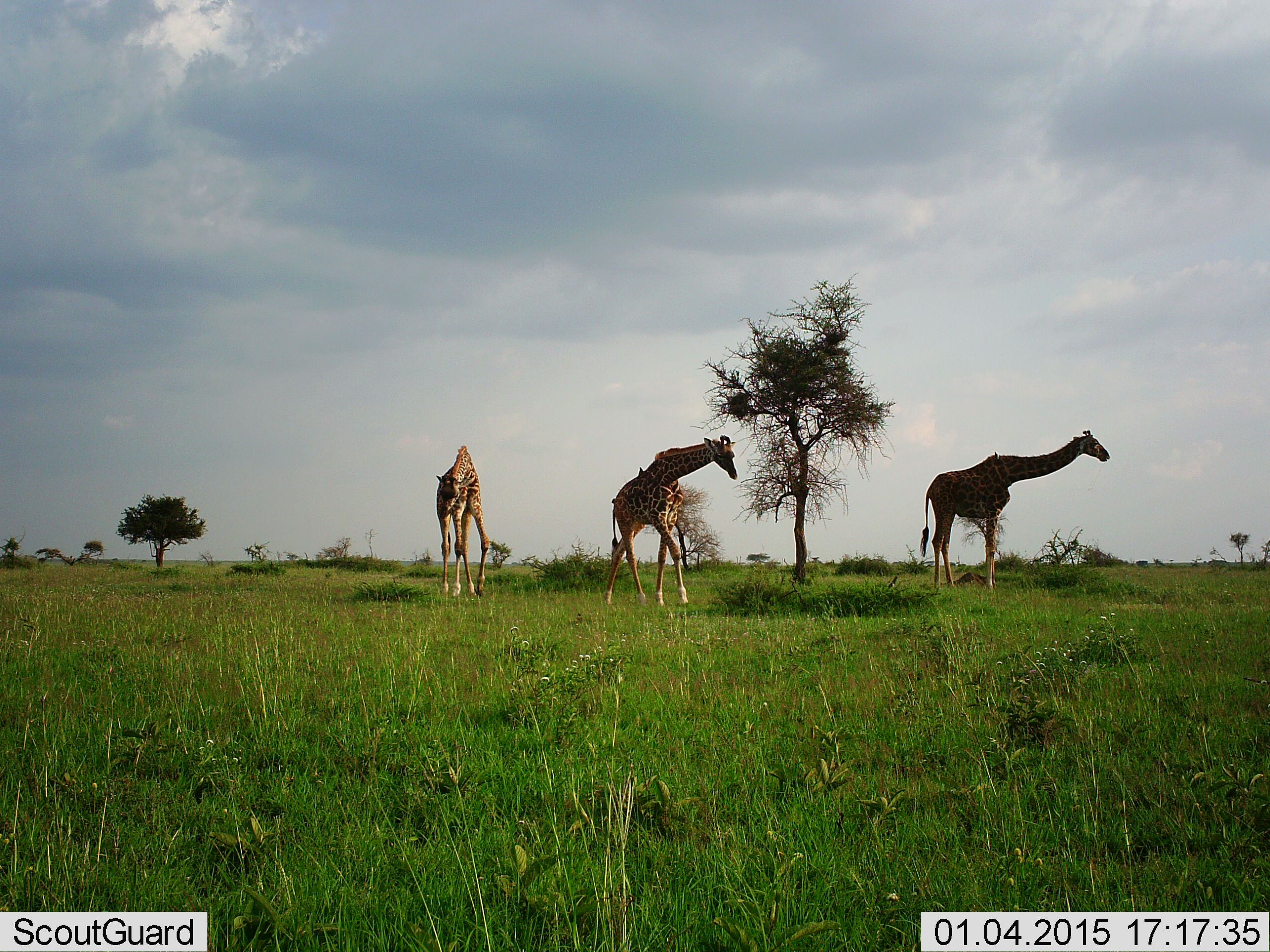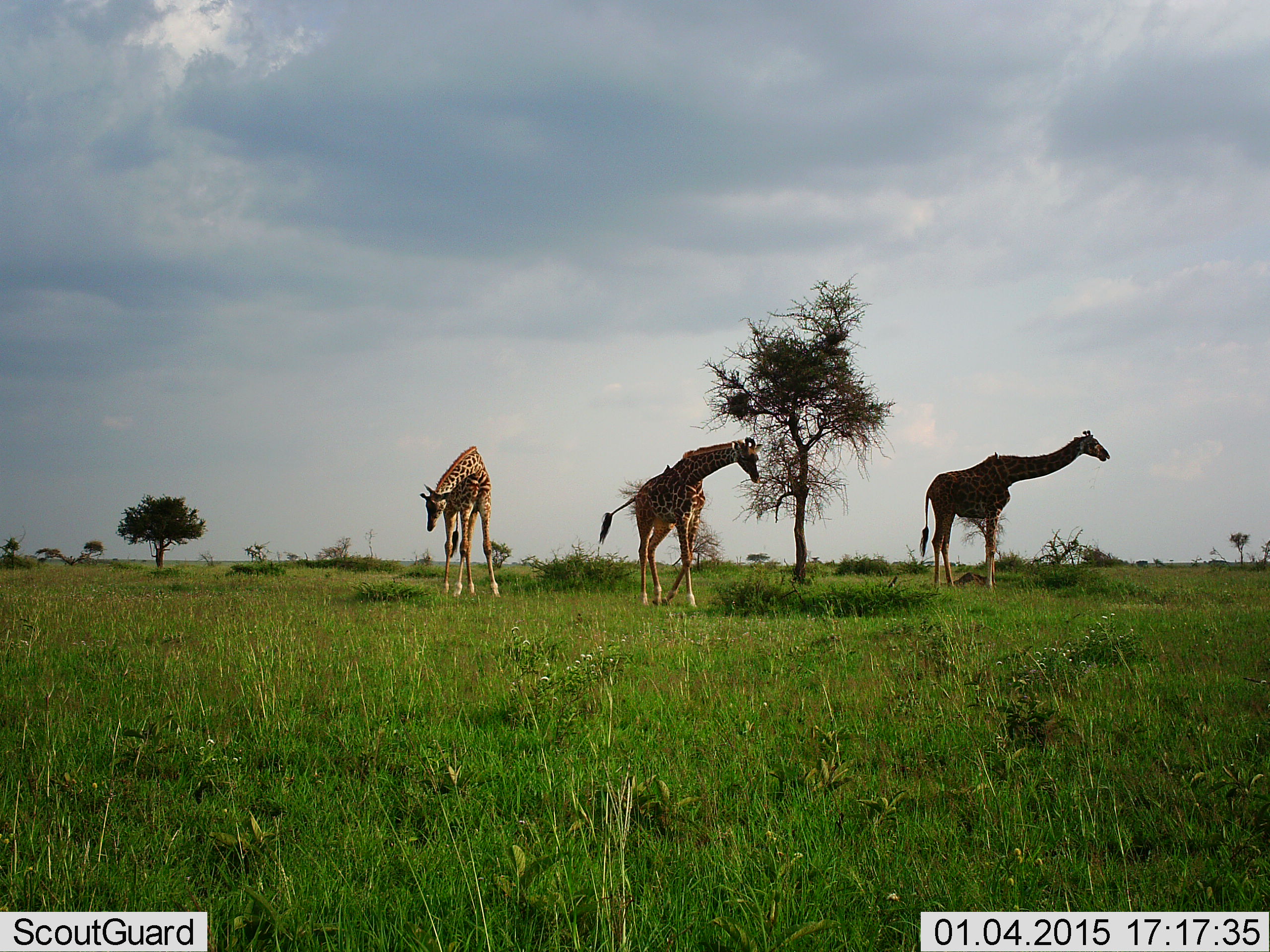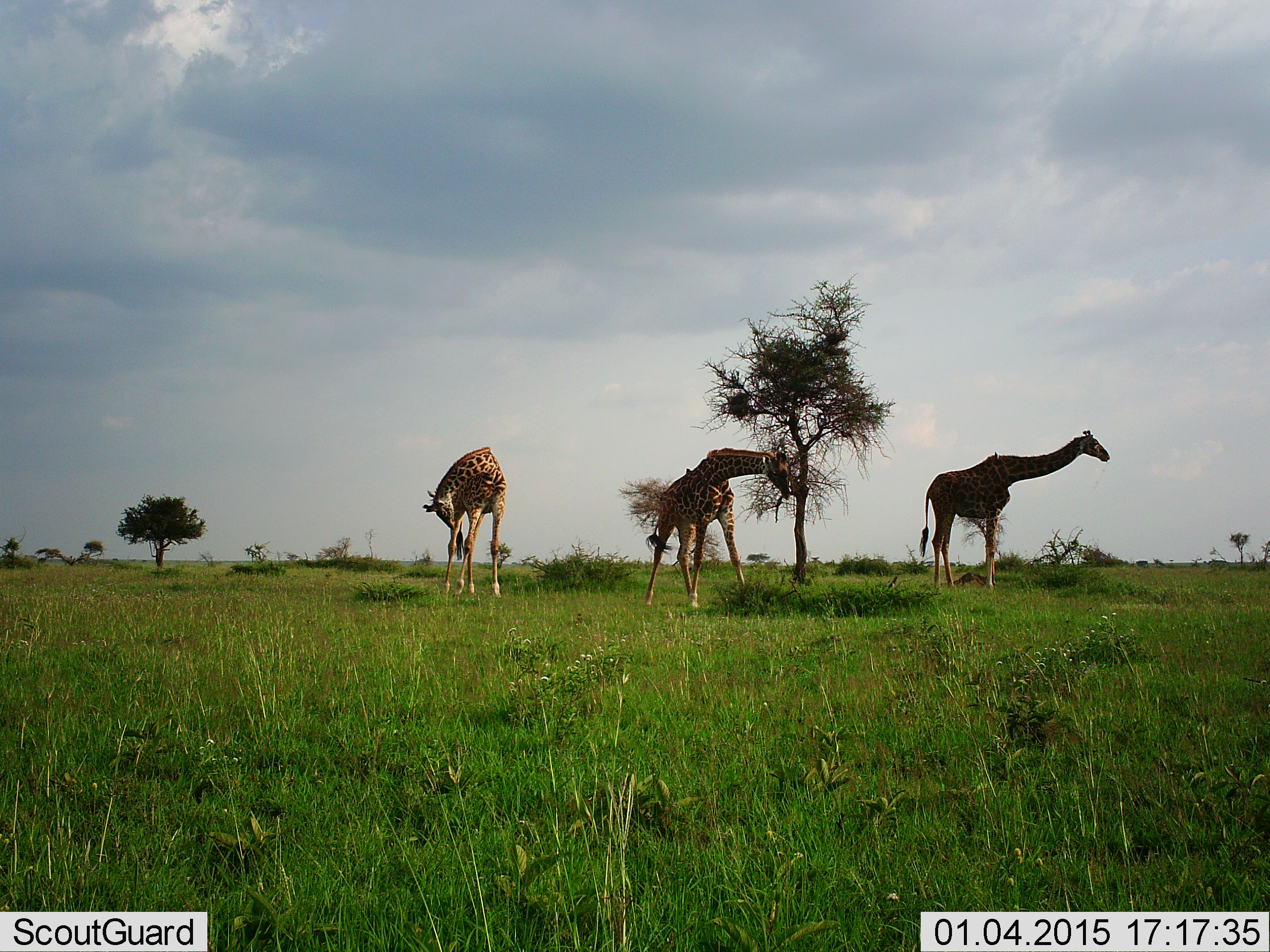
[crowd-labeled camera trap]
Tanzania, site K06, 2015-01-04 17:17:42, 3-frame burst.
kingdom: Animalia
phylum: Chordata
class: Mammalia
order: Artiodactyla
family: Giraffidae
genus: Giraffa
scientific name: Giraffa camelopardalis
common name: giraffe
Giraffe (Giraffa camelopardalis), count 3. Behavior (volunteer vote fractions): standing 73%, resting 0%, moving 100%, interacting 0%. Young present (vote fraction): 0%. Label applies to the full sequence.